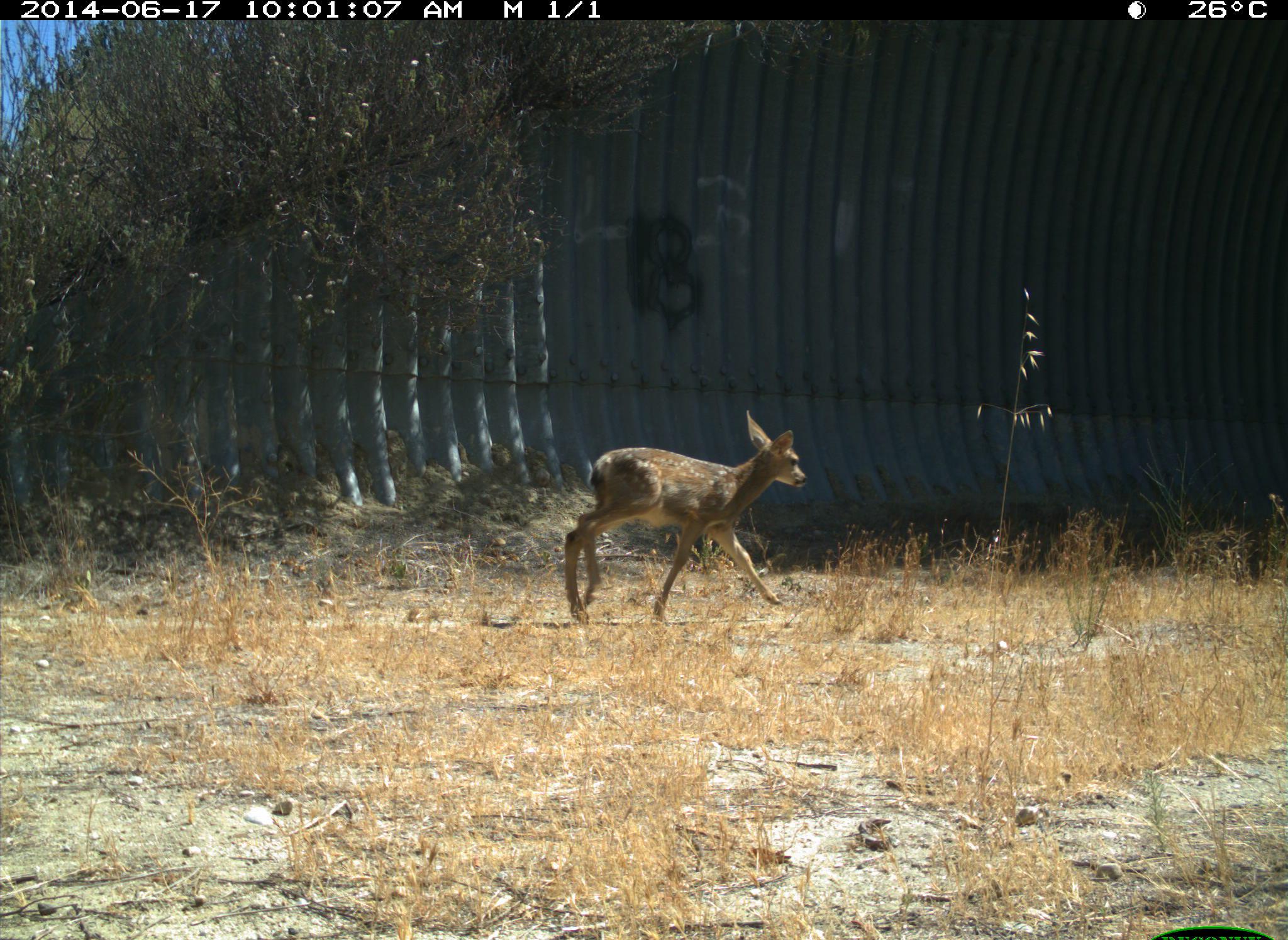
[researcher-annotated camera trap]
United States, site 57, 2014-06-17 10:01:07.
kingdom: Animalia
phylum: Chordata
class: Mammalia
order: Artiodactyla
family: Cervidae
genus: Odocoileus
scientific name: Odocoileus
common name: deer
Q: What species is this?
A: Deer (Odocoileus).